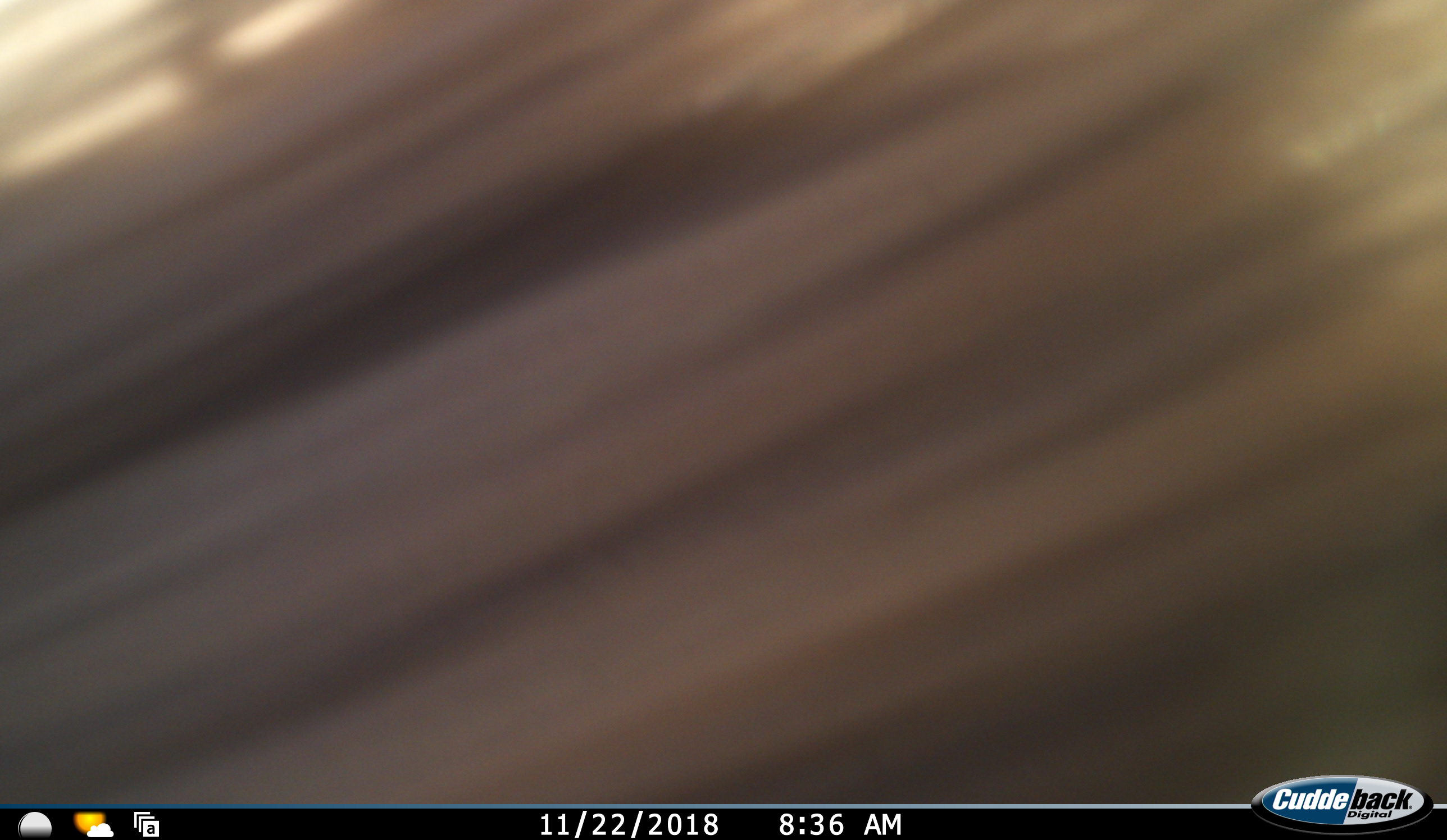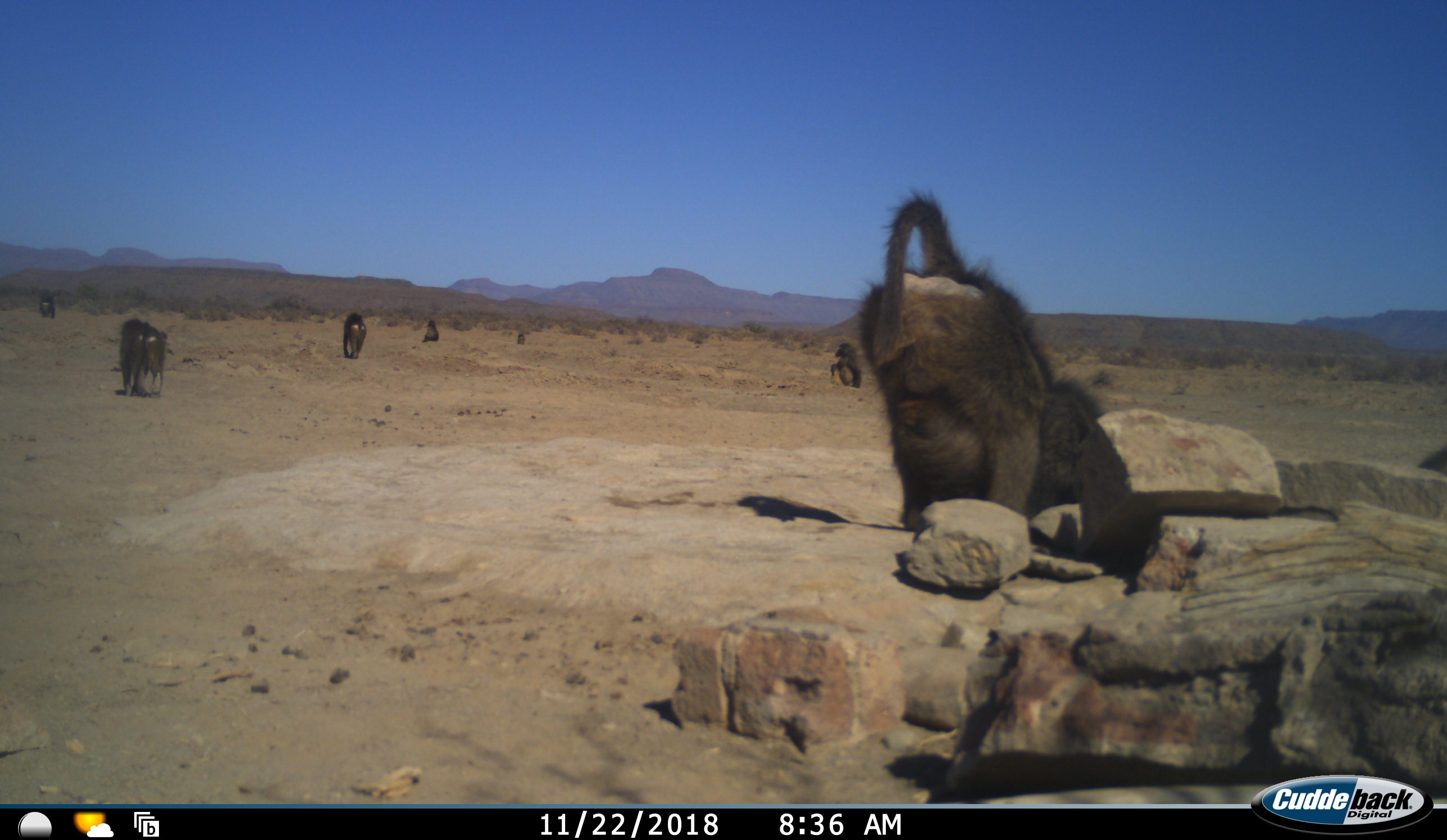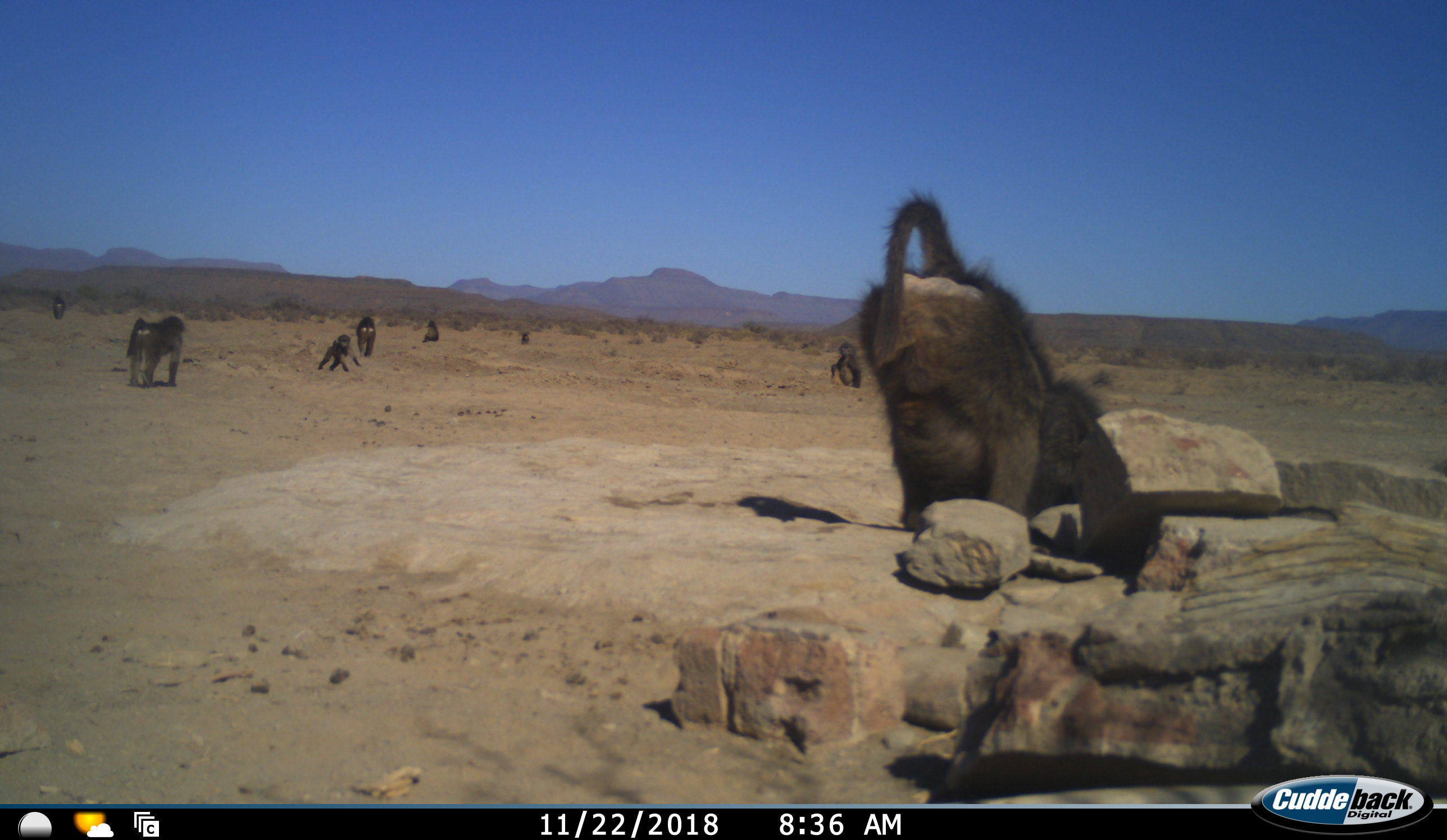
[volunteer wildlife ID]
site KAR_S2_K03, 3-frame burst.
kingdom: Animalia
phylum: Chordata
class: Mammalia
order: Primates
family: Cercopithecidae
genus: Papio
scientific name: Papio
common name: baboon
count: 8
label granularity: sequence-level